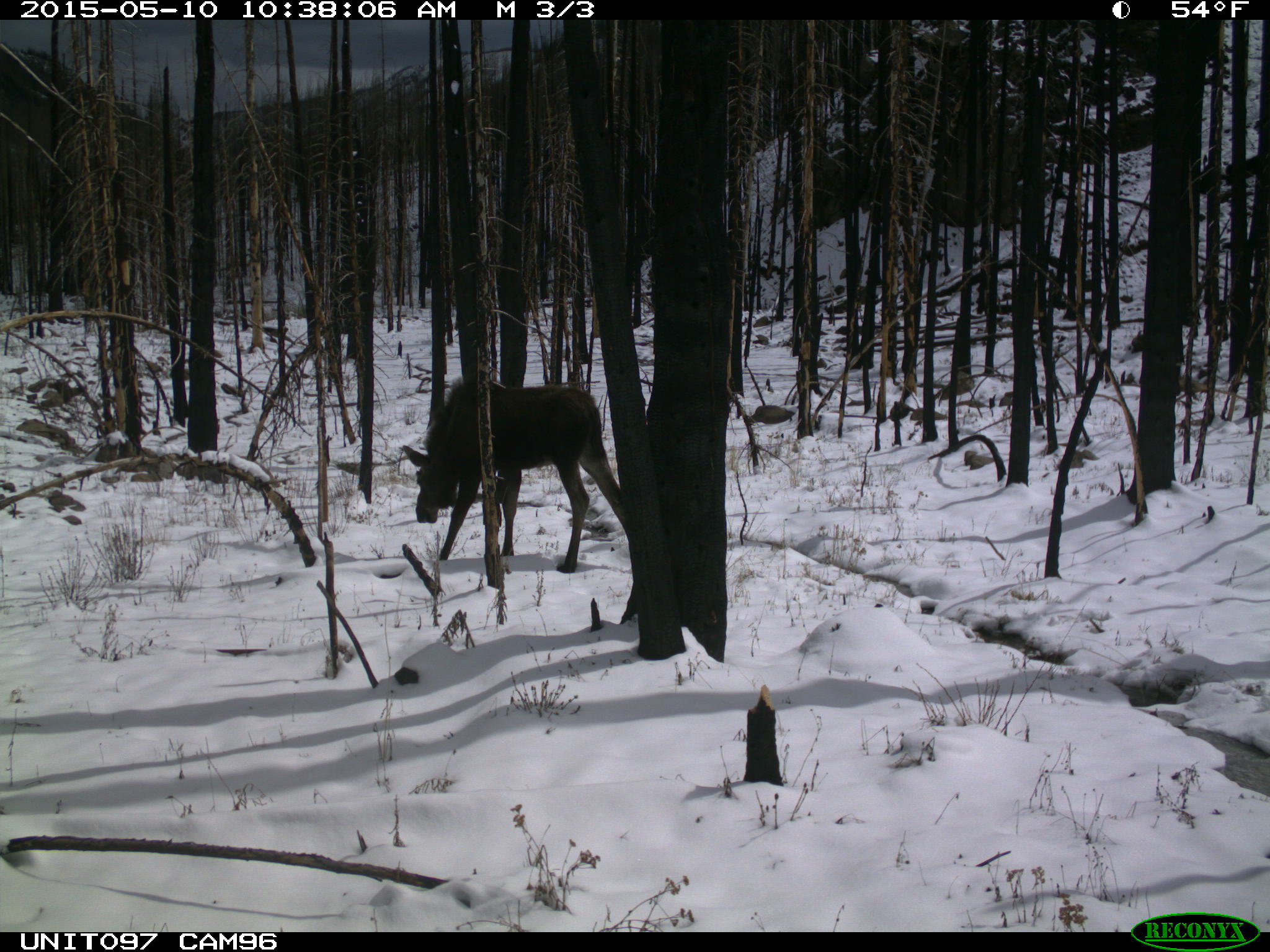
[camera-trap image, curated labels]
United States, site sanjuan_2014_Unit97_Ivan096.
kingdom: Animalia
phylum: Chordata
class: Mammalia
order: Artiodactyla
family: Cervidae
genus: Alces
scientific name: Alces alces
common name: moose